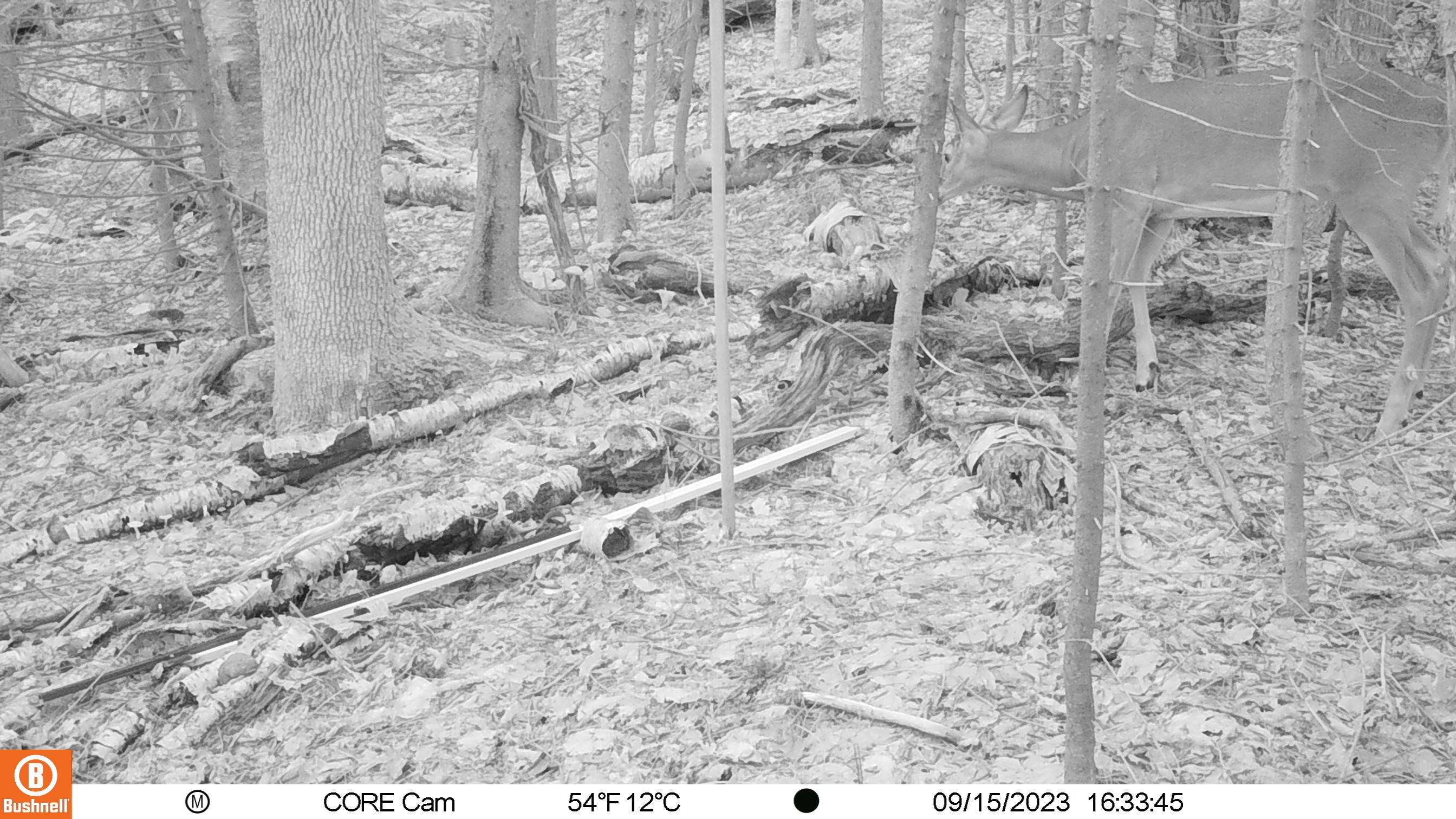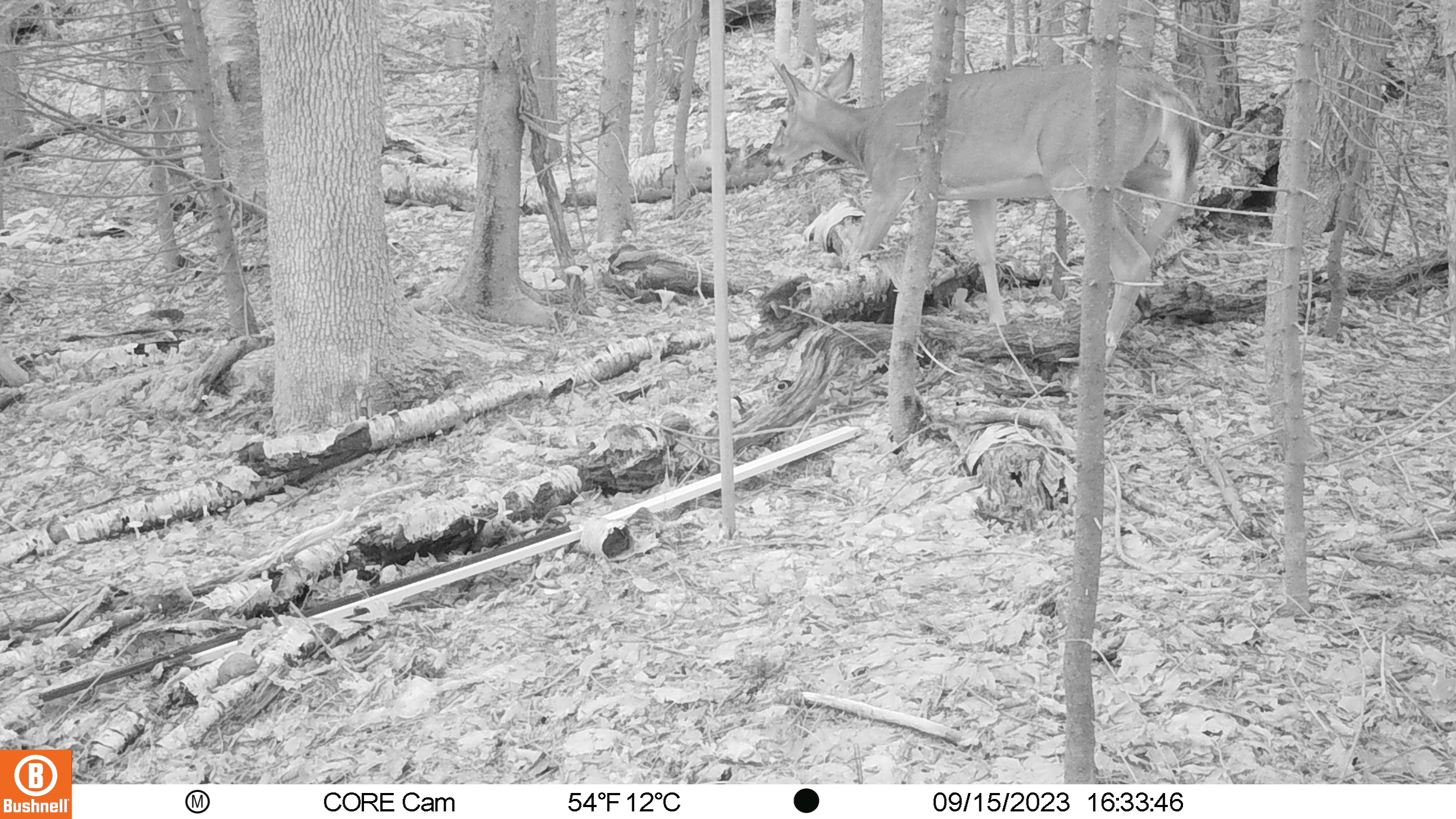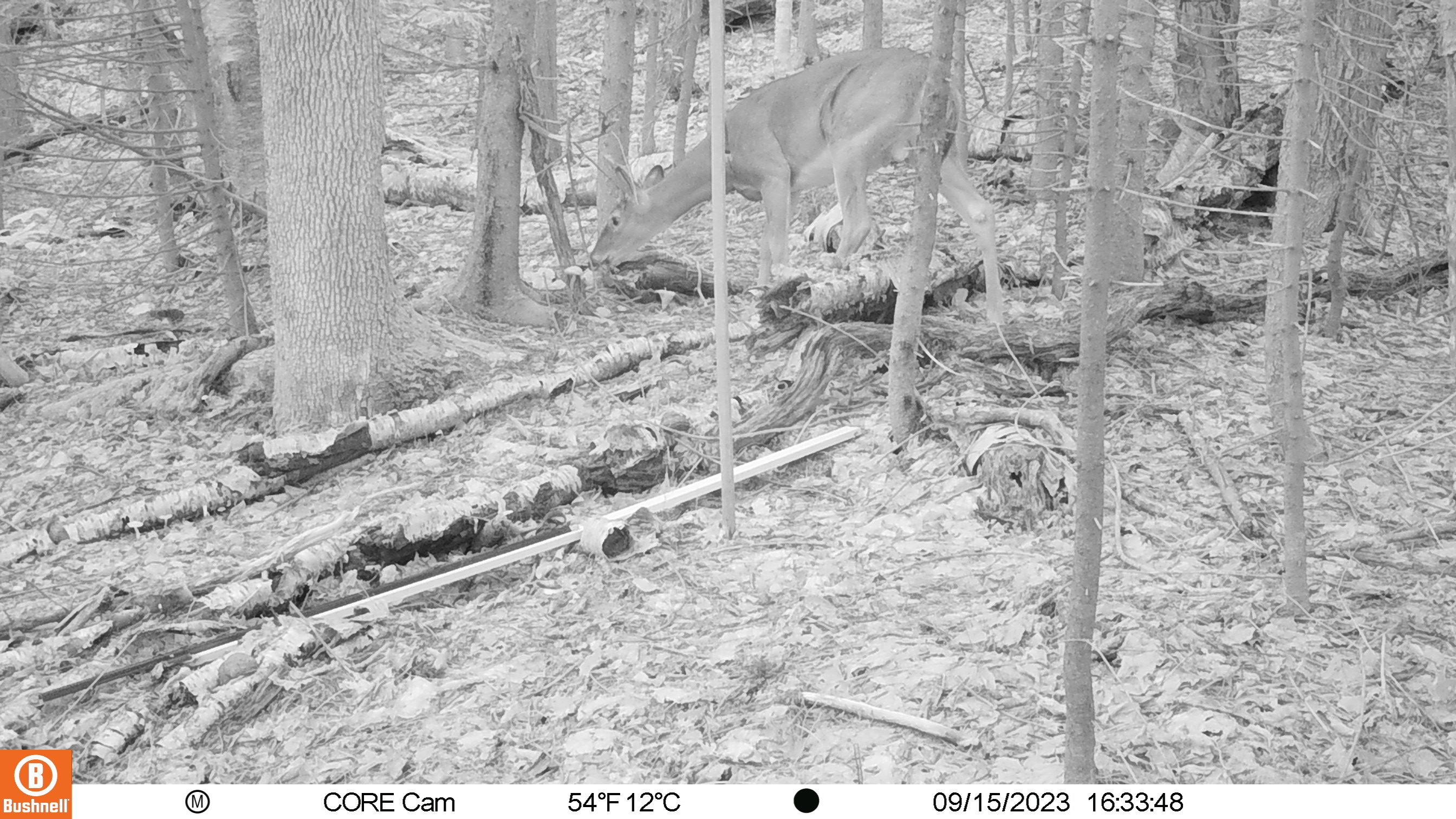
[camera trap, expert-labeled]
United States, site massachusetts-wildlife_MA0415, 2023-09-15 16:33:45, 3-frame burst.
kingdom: Animalia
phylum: Chordata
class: Mammalia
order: Artiodactyla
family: Cervidae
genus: Odocoileus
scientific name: Odocoileus virginianus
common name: white-tailed deer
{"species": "white-tailed deer (Odocoileus virginianus)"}